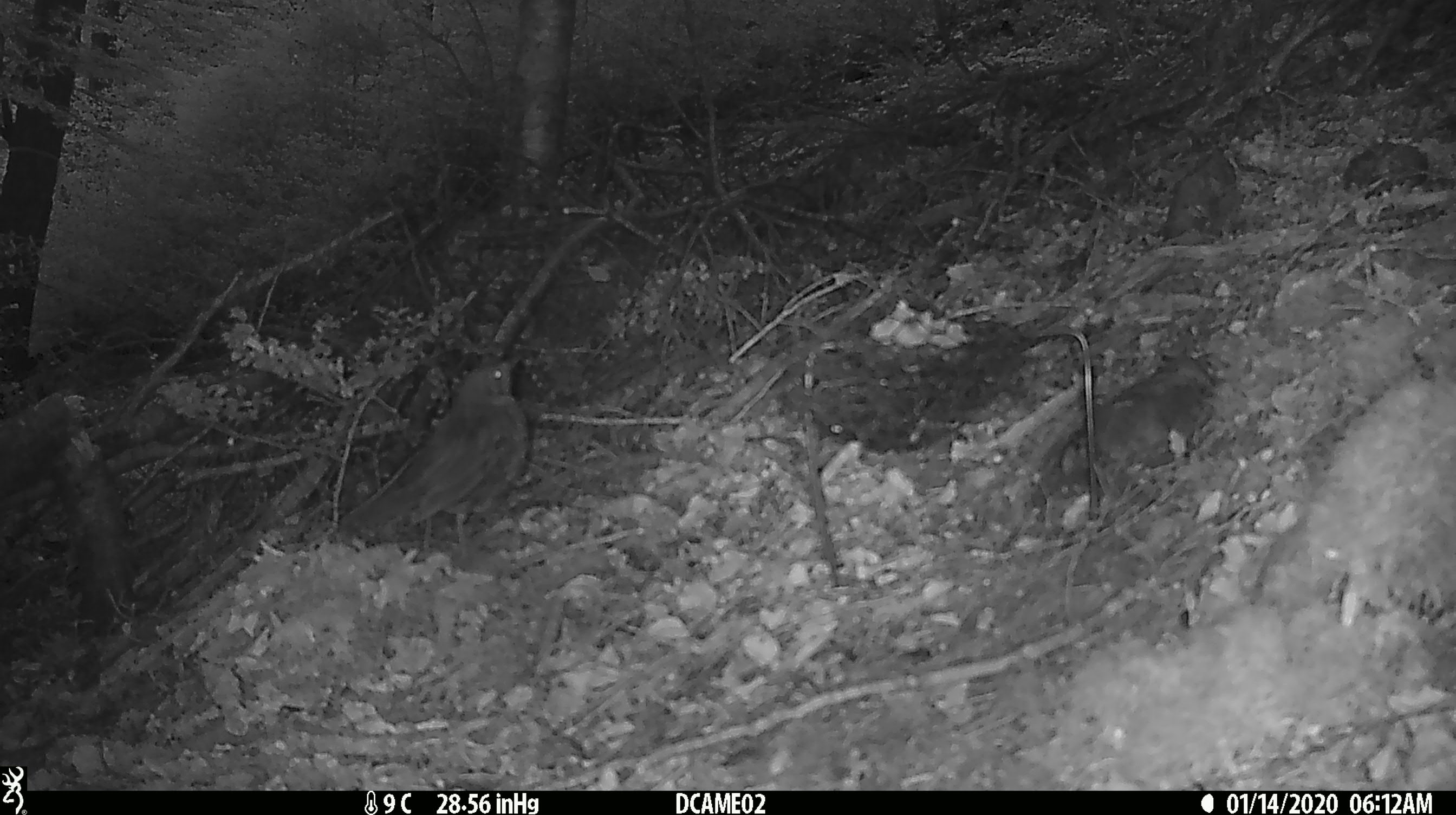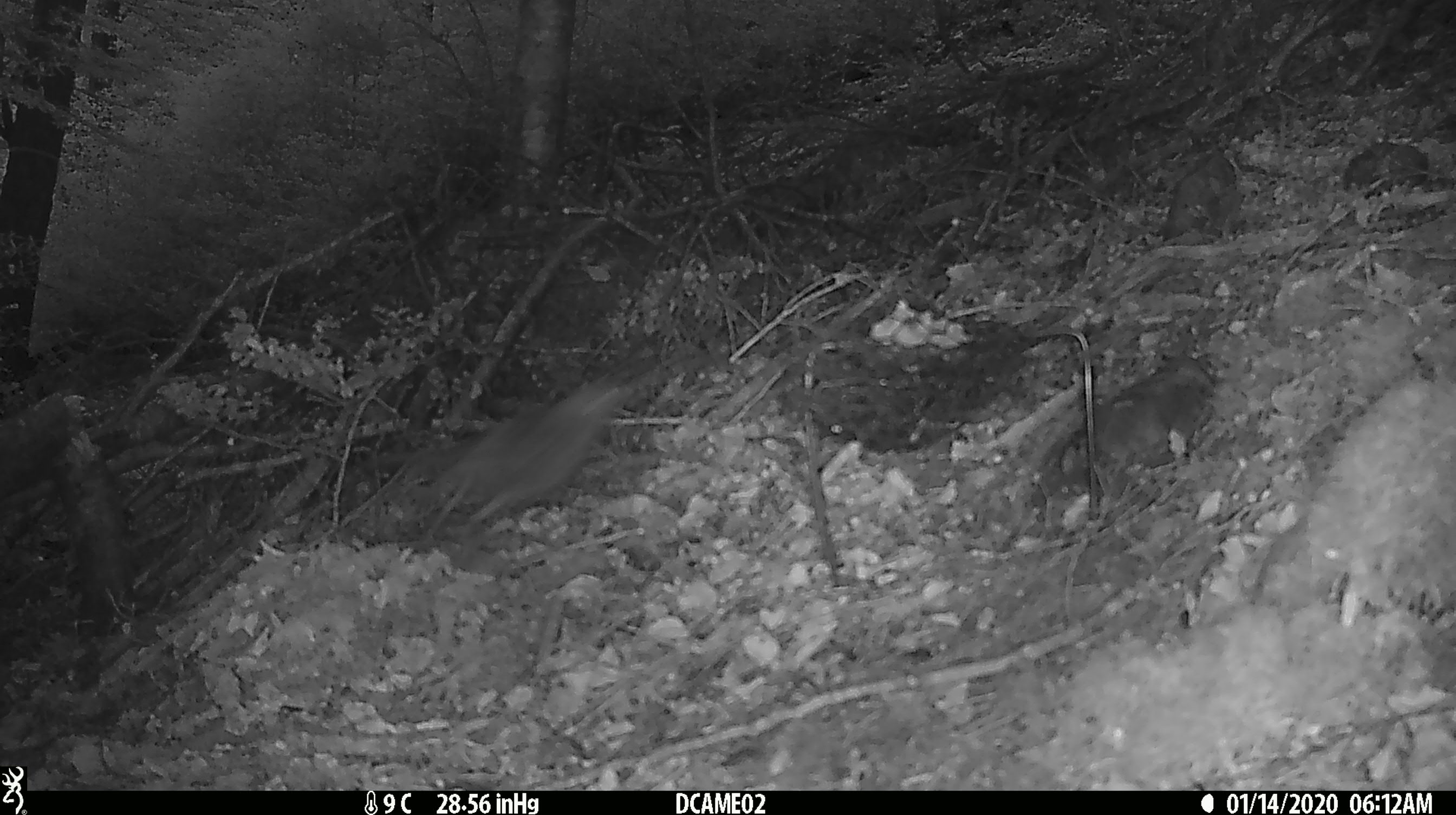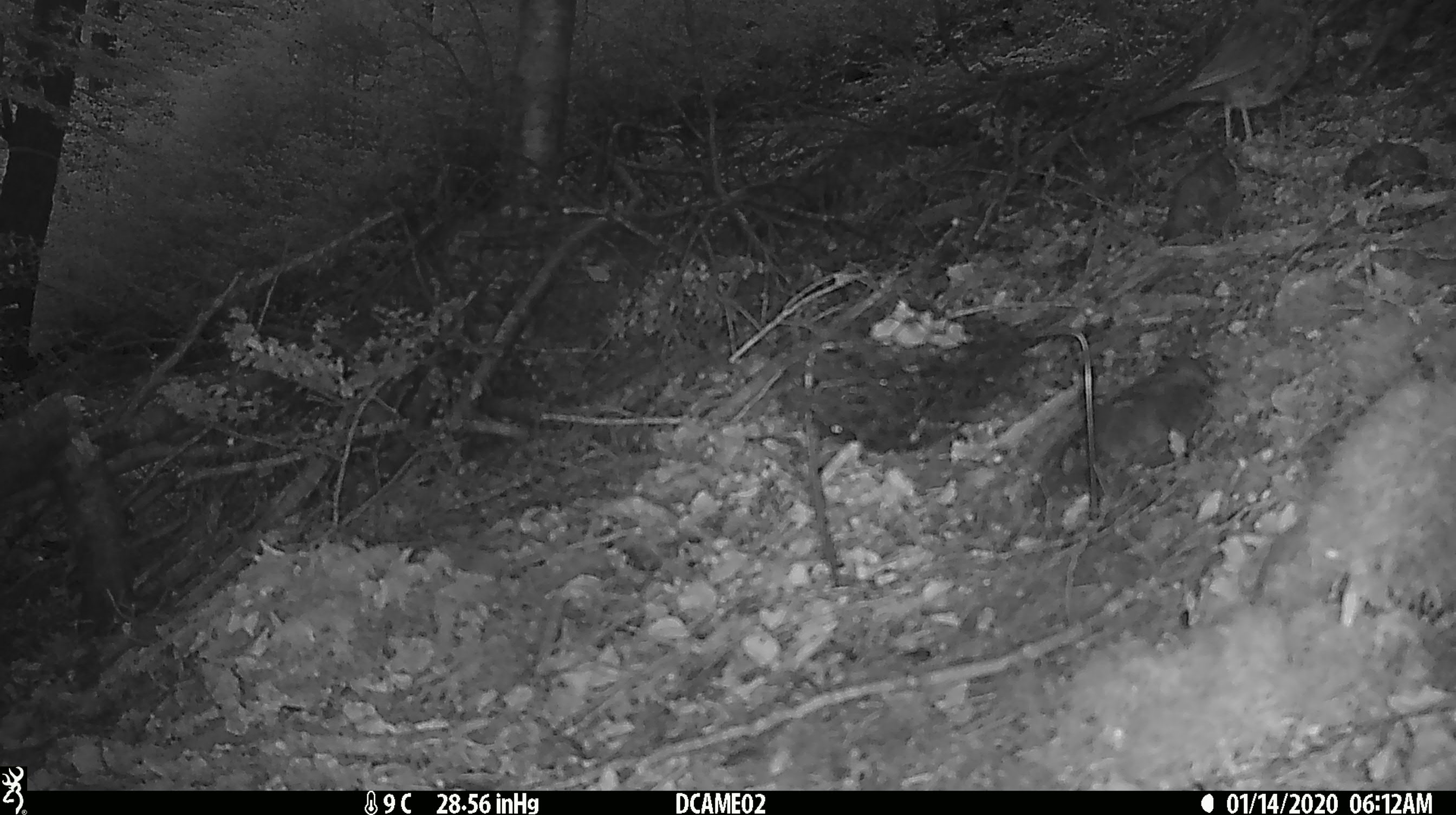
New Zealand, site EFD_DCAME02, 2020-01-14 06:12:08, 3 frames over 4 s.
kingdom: Animalia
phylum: Chordata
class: Aves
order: Passeriformes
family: Turdidae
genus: Turdus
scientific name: Turdus philomelos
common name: song thrush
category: thrush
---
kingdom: Animalia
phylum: Chordata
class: Aves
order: Passeriformes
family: Turdidae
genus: Turdus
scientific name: Turdus merula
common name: eurasian blackbird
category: blackbird